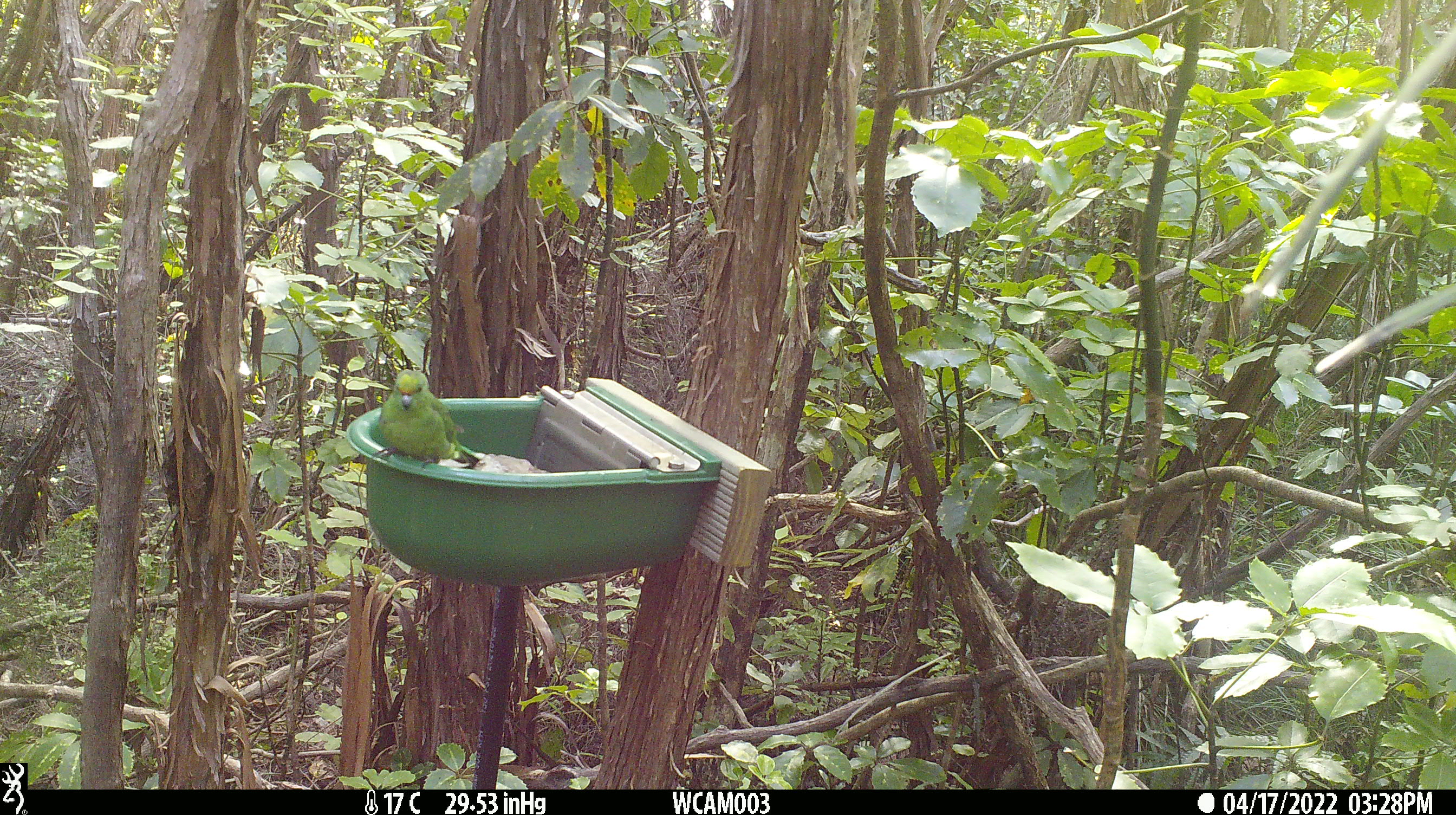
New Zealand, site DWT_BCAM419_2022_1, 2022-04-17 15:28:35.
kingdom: Animalia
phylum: Chordata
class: Aves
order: Psittaciformes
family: Psittaculidae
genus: Cyanoramphus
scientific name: Cyanoramphus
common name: parakeet